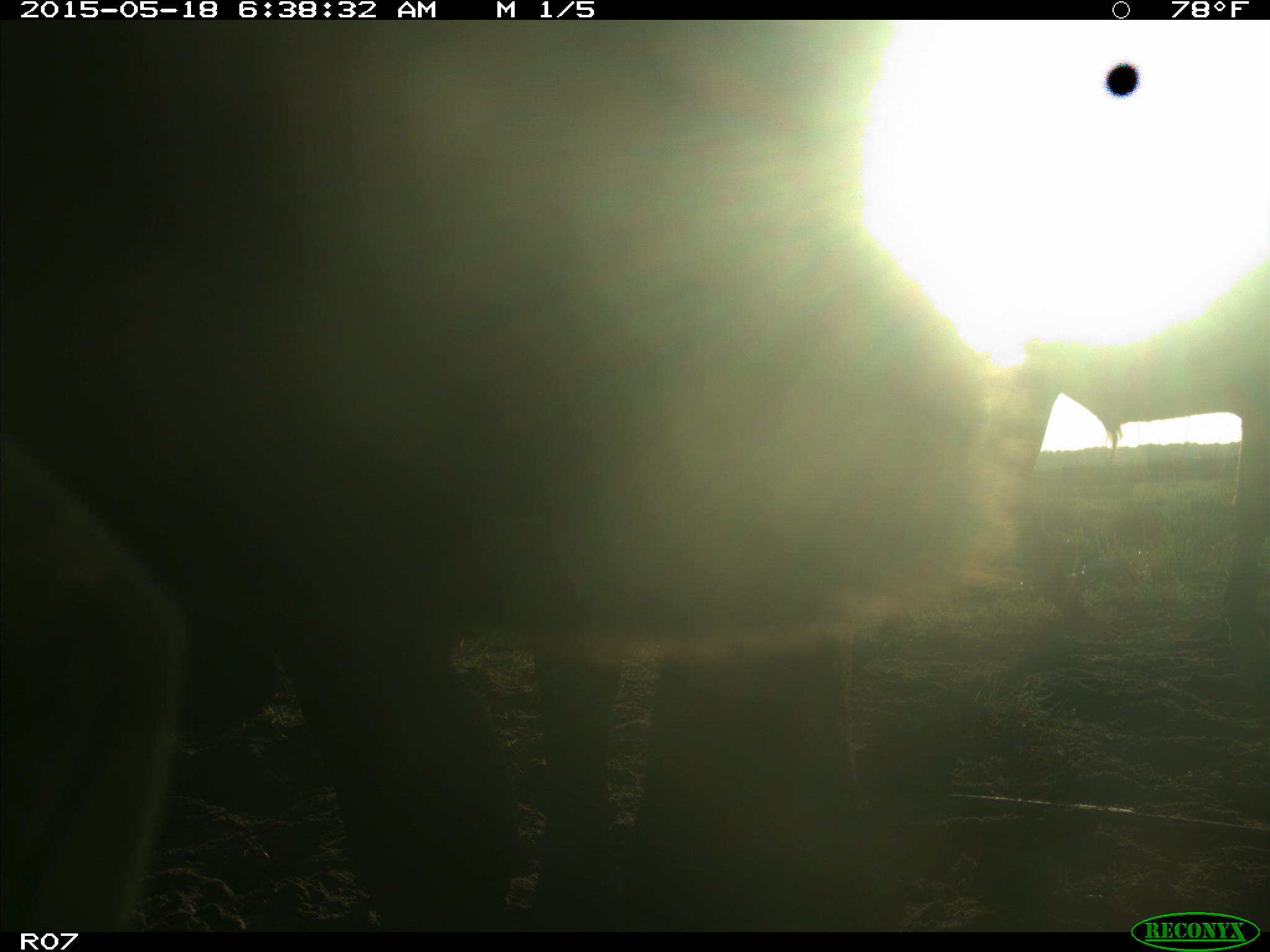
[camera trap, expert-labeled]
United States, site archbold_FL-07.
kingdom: Animalia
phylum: Chordata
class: Mammalia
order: Artiodactyla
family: Bovidae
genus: Bos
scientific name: Bos taurus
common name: domestic cow